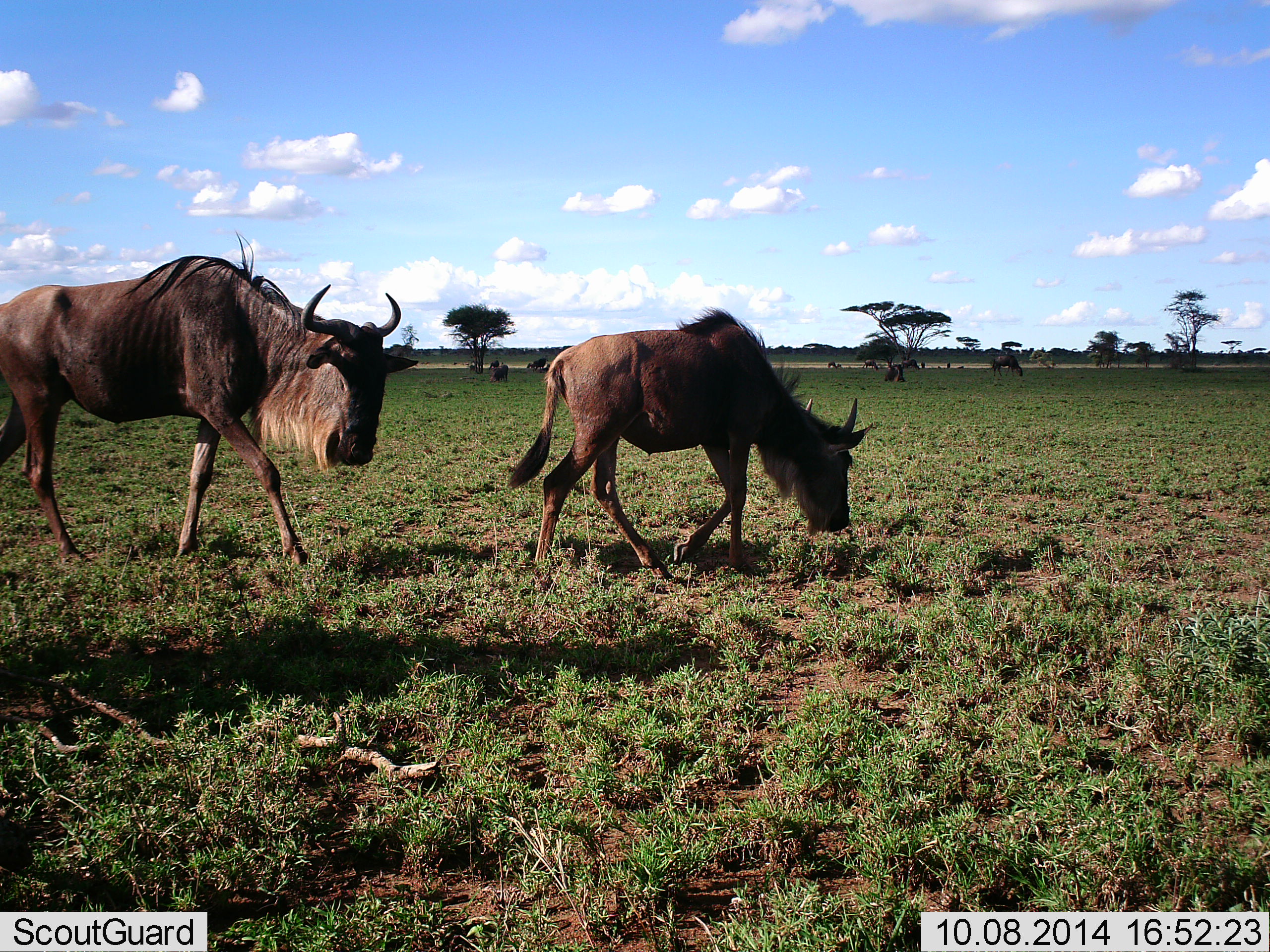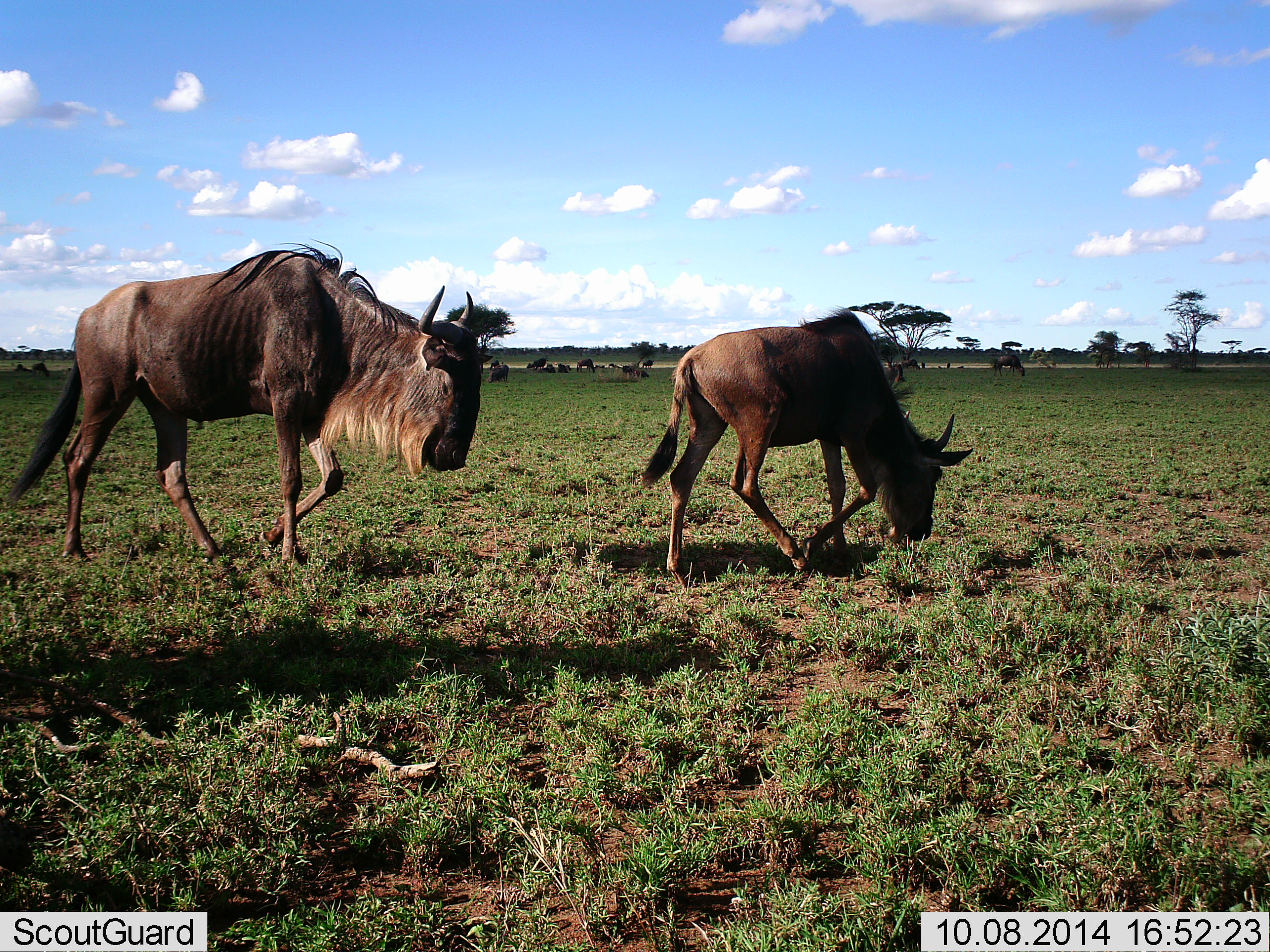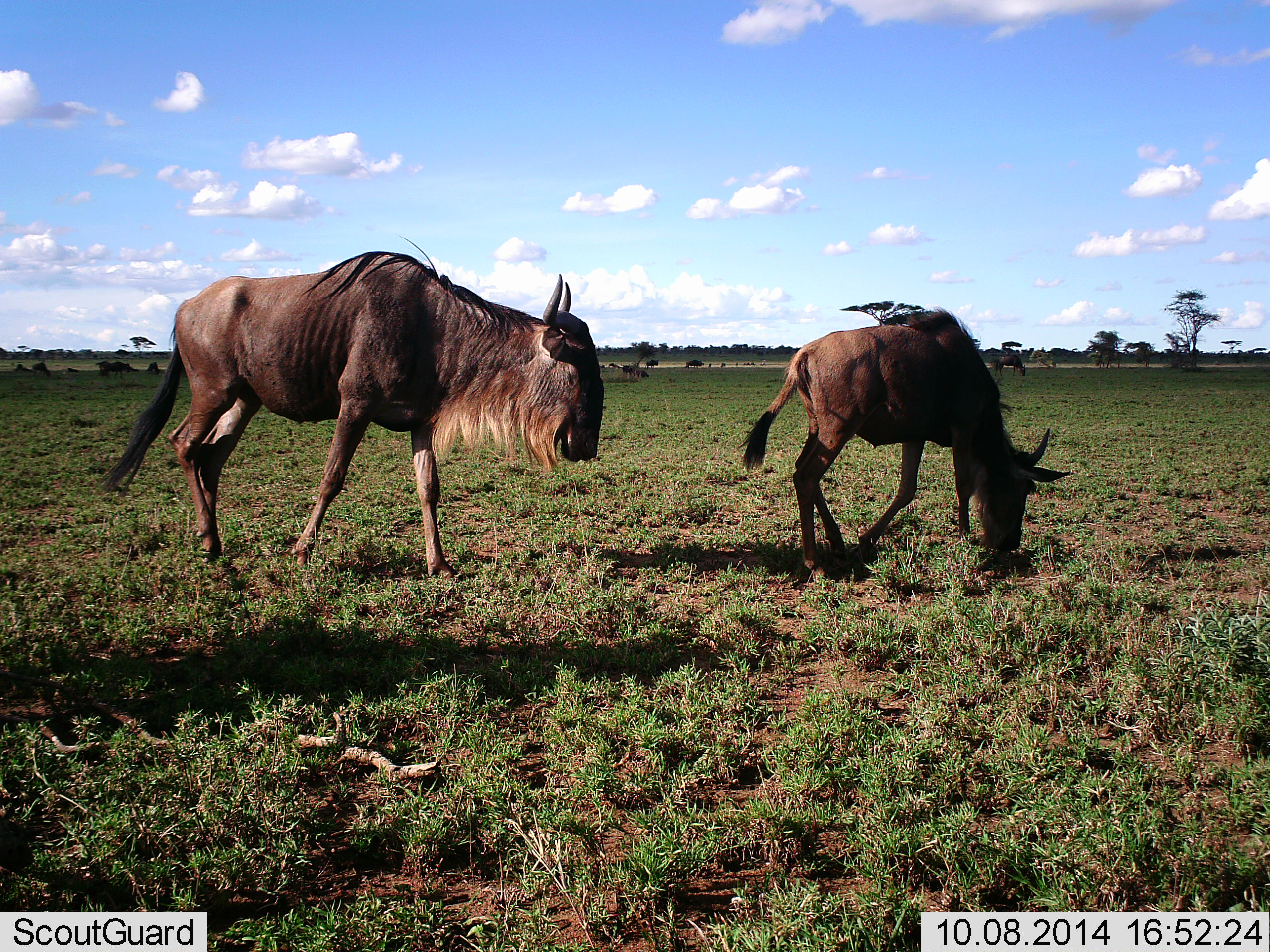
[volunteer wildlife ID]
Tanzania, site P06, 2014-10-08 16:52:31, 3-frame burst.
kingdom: Animalia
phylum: Chordata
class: Mammalia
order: Artiodactyla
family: Bovidae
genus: Connochaetes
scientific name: Connochaetes taurinus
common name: blue wildebeest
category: wildebeest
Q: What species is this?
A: Wildebeest (blue wildebeest) (Connochaetes taurinus).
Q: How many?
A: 2.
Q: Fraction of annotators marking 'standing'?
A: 30%.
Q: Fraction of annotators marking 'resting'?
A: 20%.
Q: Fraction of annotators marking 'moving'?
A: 100%.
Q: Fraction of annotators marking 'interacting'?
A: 10%.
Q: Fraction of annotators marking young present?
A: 30%.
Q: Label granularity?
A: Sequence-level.